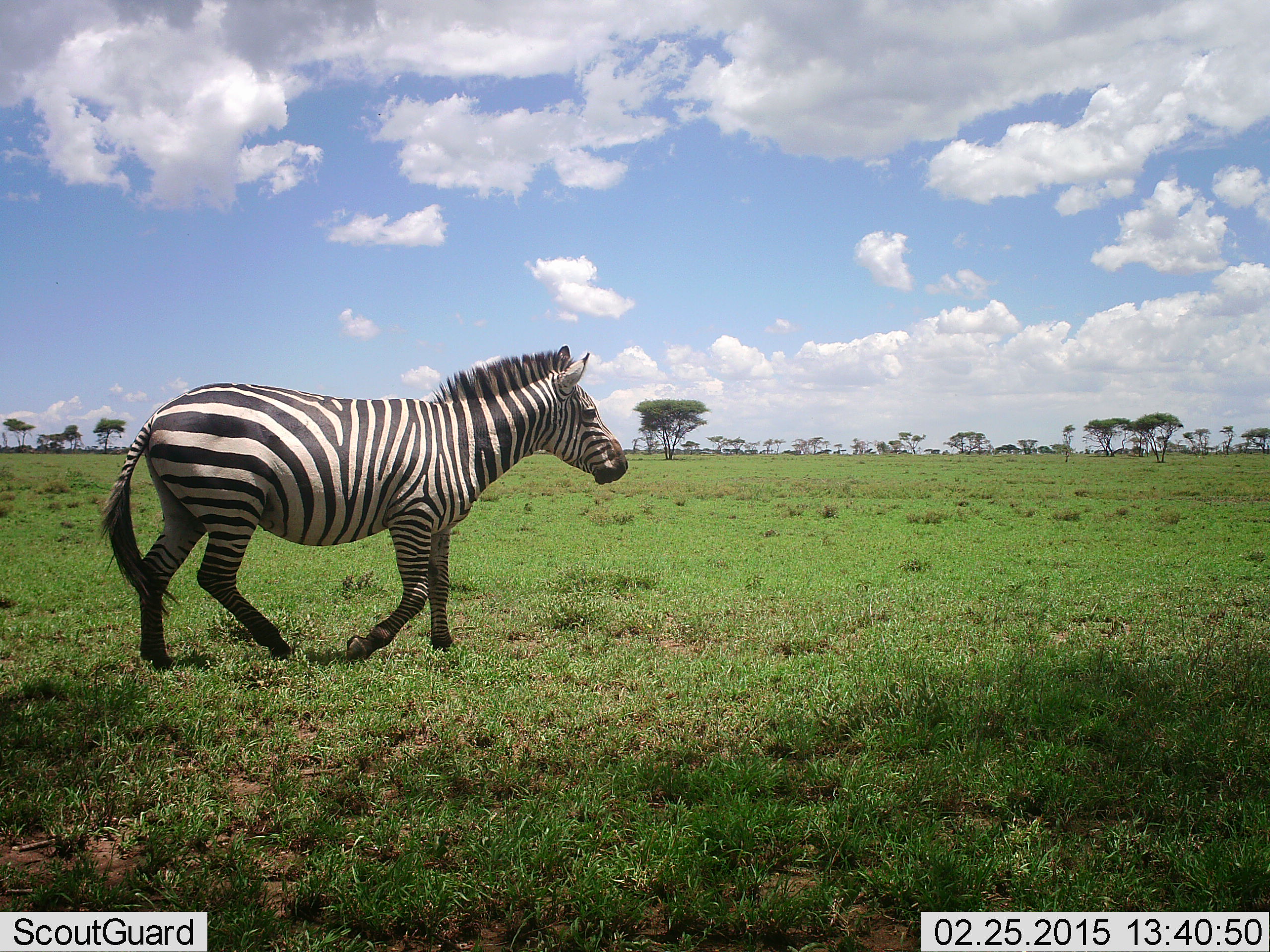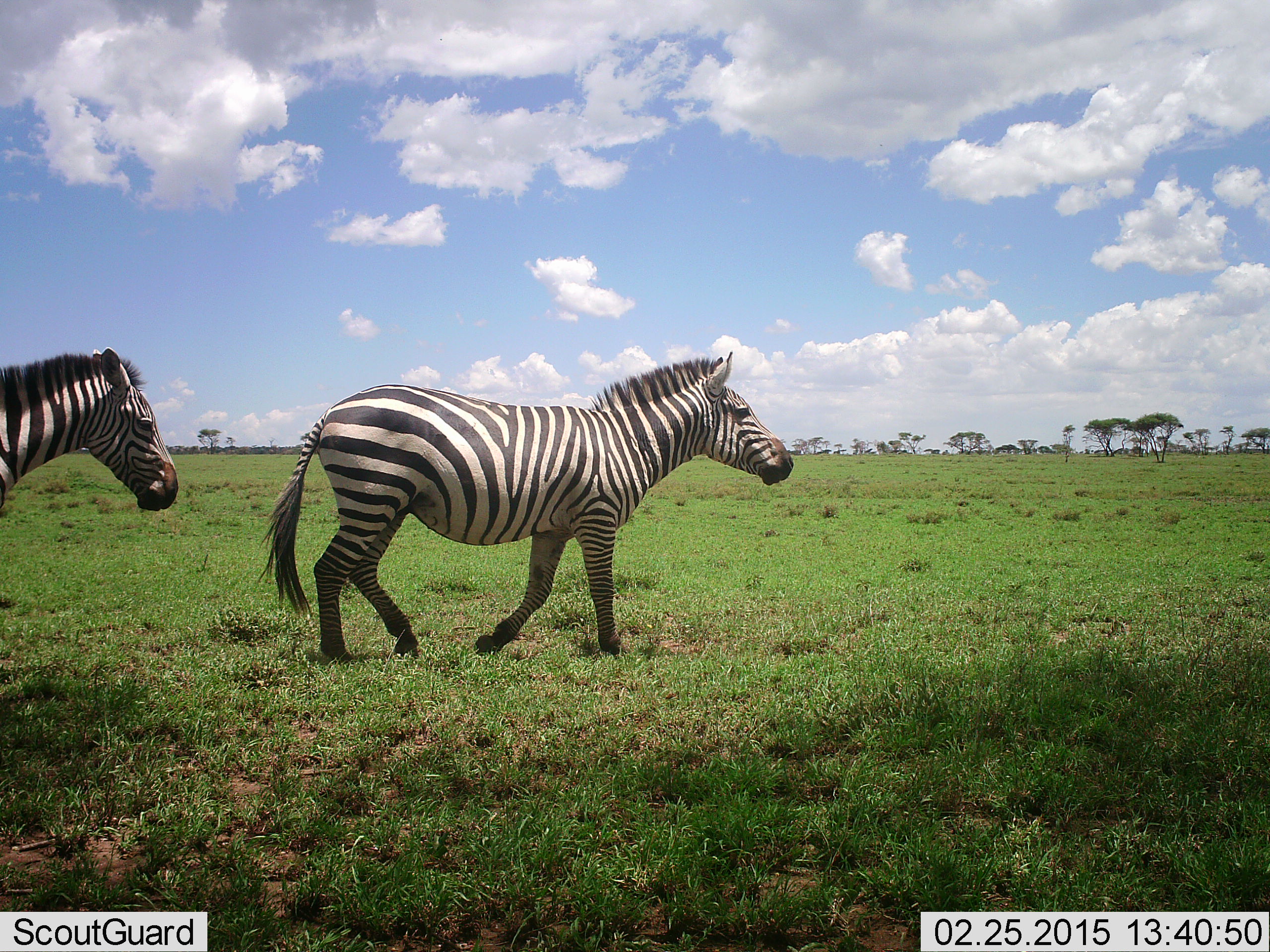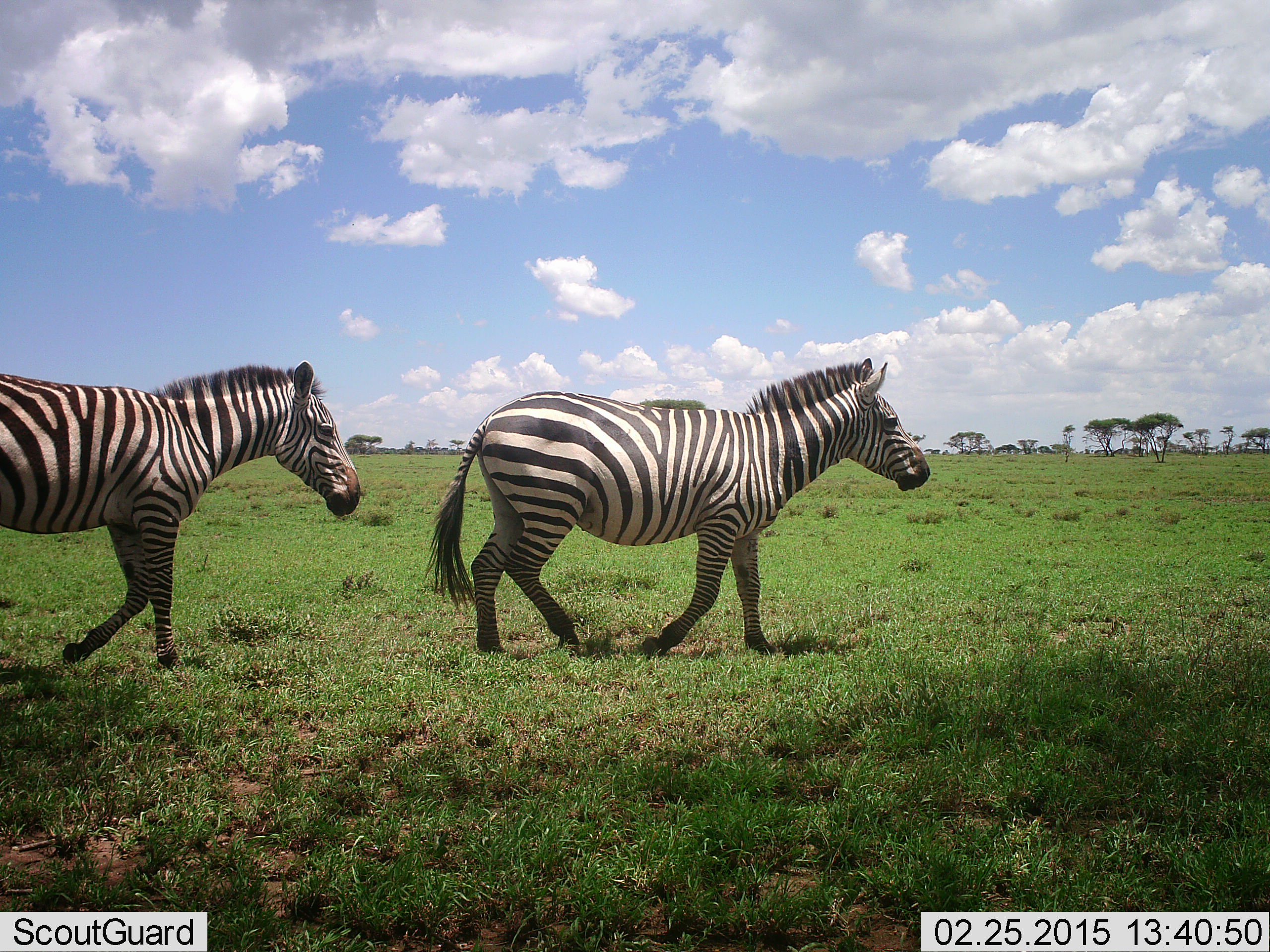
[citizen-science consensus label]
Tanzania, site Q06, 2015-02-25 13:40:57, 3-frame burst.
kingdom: Animalia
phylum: Chordata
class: Mammalia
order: Perissodactyla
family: Equidae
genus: Equus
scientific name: Equus quagga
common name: plains zebra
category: zebra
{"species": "zebra (plains zebra) (Equus quagga)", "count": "2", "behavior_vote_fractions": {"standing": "0%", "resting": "0%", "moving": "100%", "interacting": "0%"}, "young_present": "0%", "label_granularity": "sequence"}